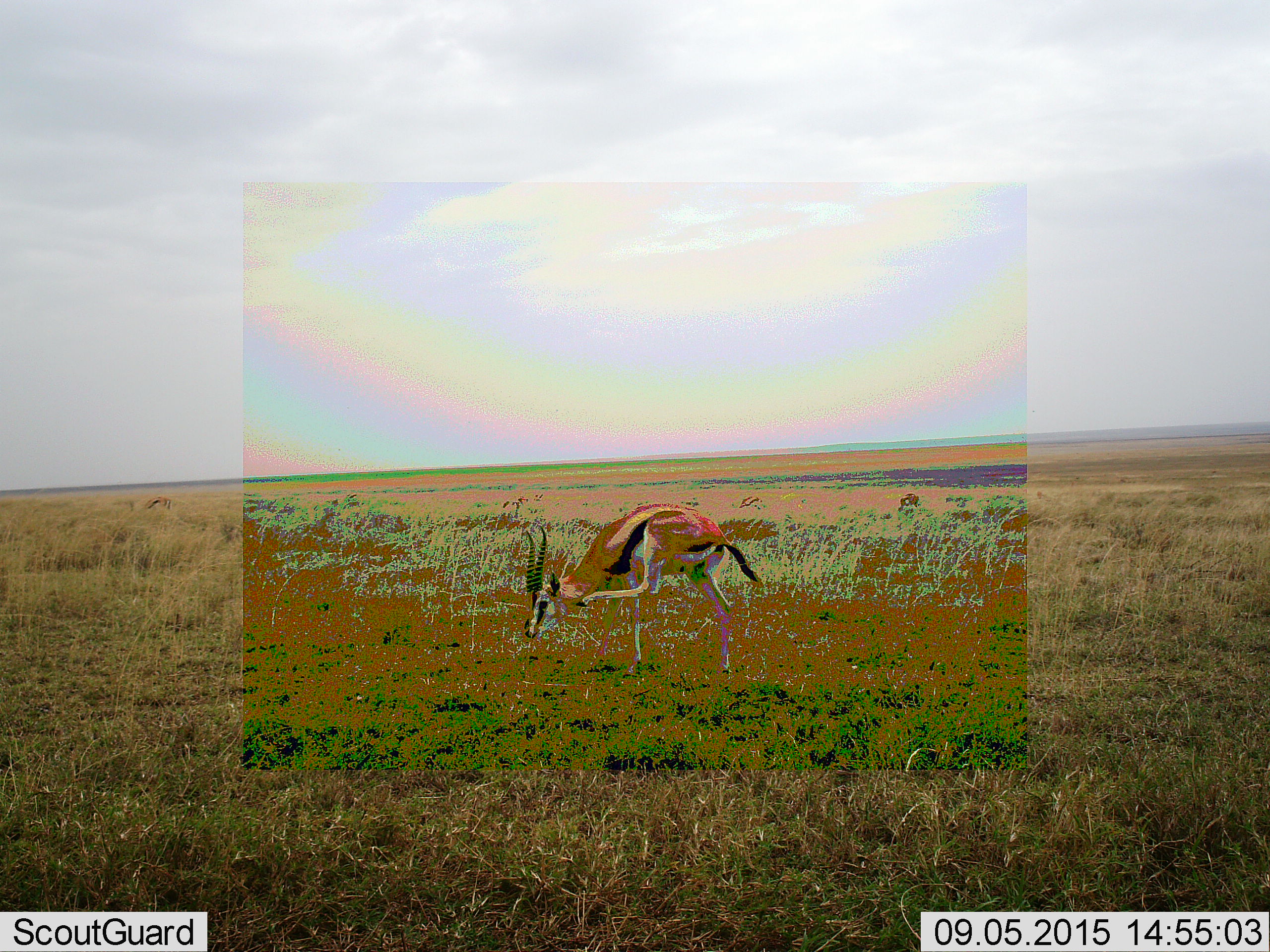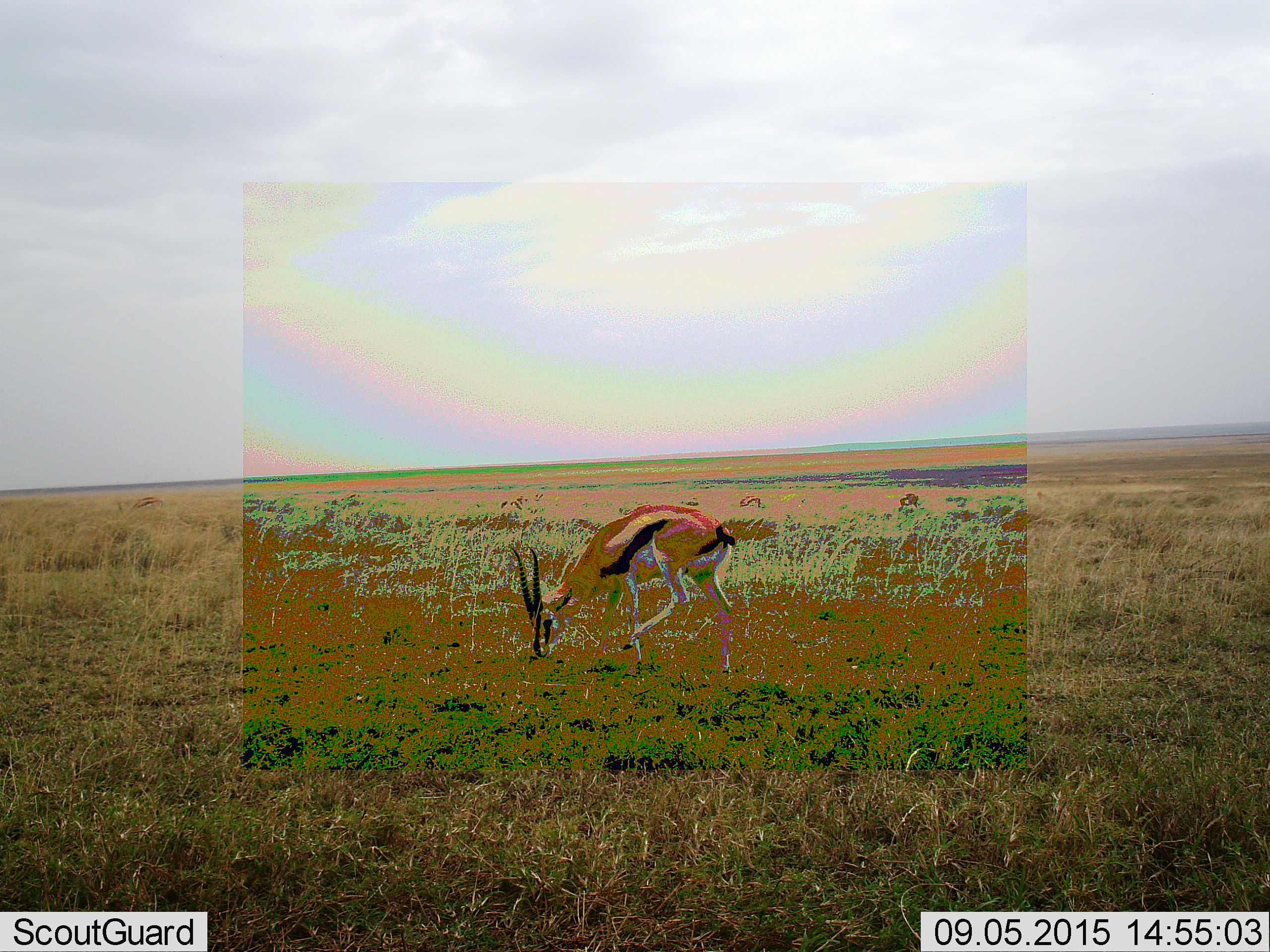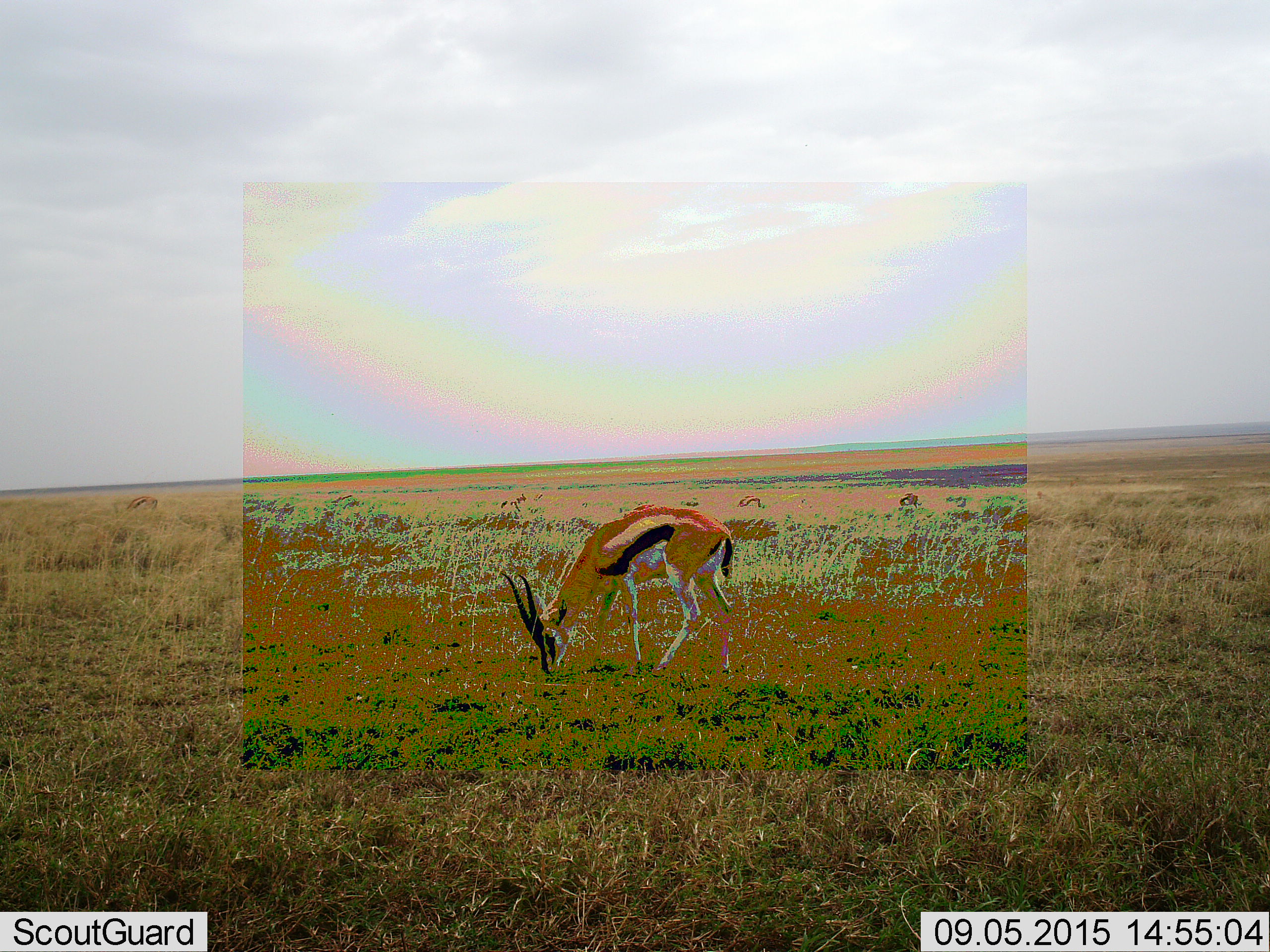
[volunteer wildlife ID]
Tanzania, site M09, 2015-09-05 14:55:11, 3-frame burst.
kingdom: Animalia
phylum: Chordata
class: Mammalia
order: Artiodactyla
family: Bovidae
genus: Eudorcas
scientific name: Eudorcas thomsonii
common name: thomson's gazelle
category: gazellethomsons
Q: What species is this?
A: Gazellethomsons (thomson's gazelle) (Eudorcas thomsonii).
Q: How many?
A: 3.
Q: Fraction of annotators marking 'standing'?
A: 100%.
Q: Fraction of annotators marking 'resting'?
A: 0%.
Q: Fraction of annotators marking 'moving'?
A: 50%.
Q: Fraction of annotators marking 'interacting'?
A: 0%.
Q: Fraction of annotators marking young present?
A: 12%.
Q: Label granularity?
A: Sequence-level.